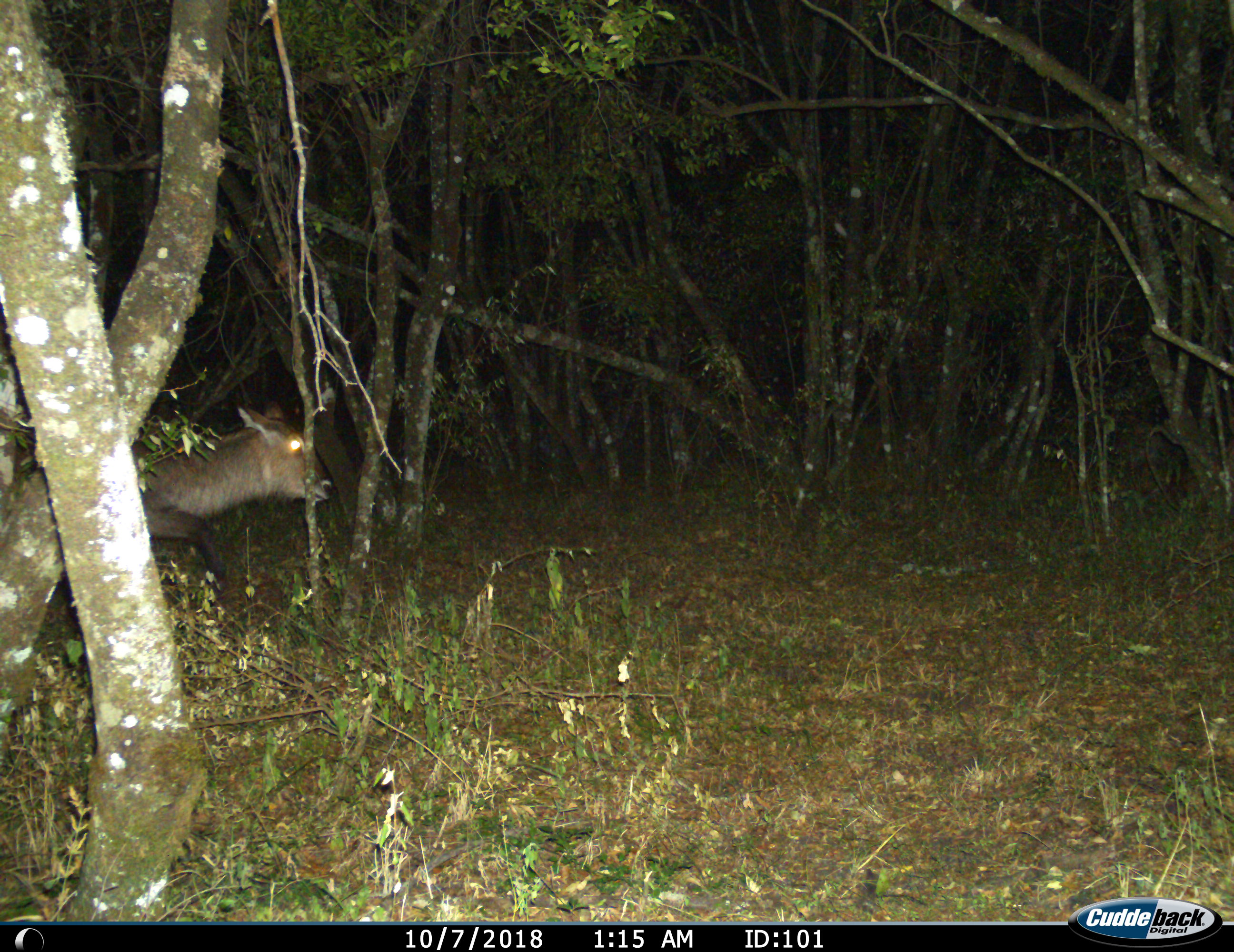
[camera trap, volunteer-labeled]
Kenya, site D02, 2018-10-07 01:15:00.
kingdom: Animalia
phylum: Chordata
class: Mammalia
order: Artiodactyla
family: Bovidae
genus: Kobus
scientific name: Kobus ellipsiprymnus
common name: waterbuck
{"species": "waterbuck (Kobus ellipsiprymnus)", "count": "1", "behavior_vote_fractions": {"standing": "0%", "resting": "0%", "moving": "100%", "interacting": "0%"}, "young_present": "0%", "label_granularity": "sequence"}